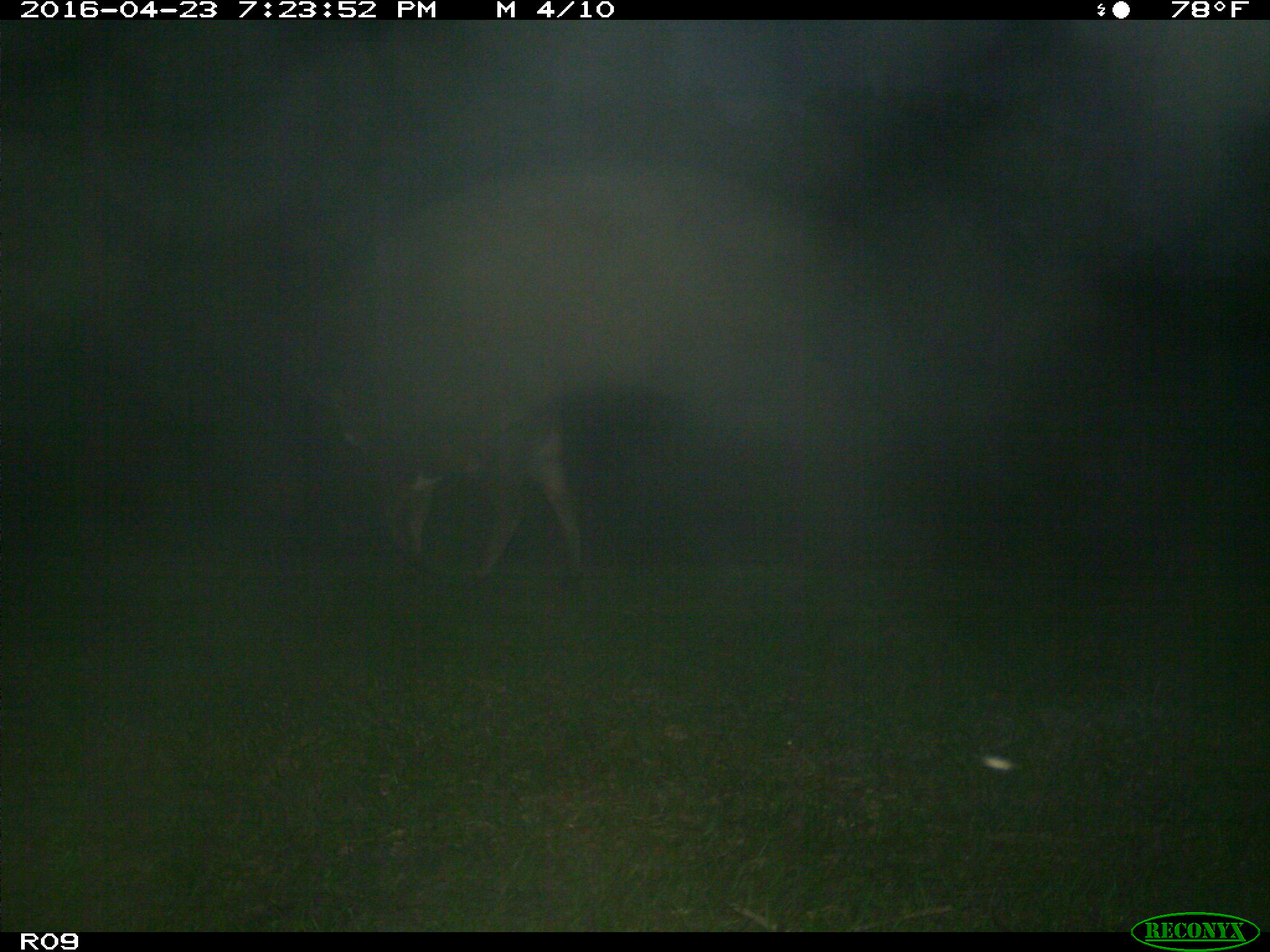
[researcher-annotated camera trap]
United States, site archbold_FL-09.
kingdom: Animalia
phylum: Chordata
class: Mammalia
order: Artiodactyla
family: Bovidae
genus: Bos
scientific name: Bos taurus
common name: domestic cow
Bos taurus (domestic cow).